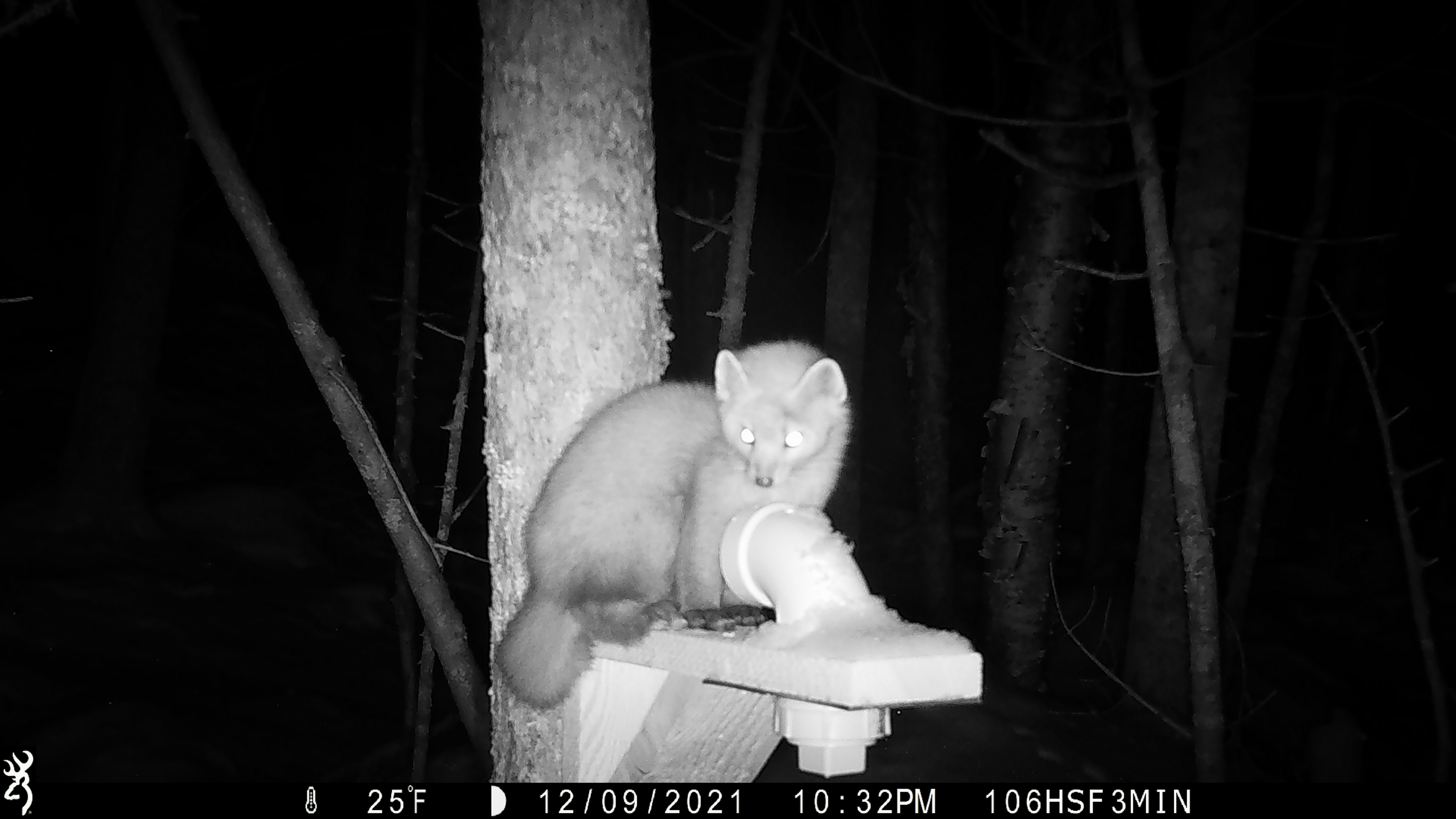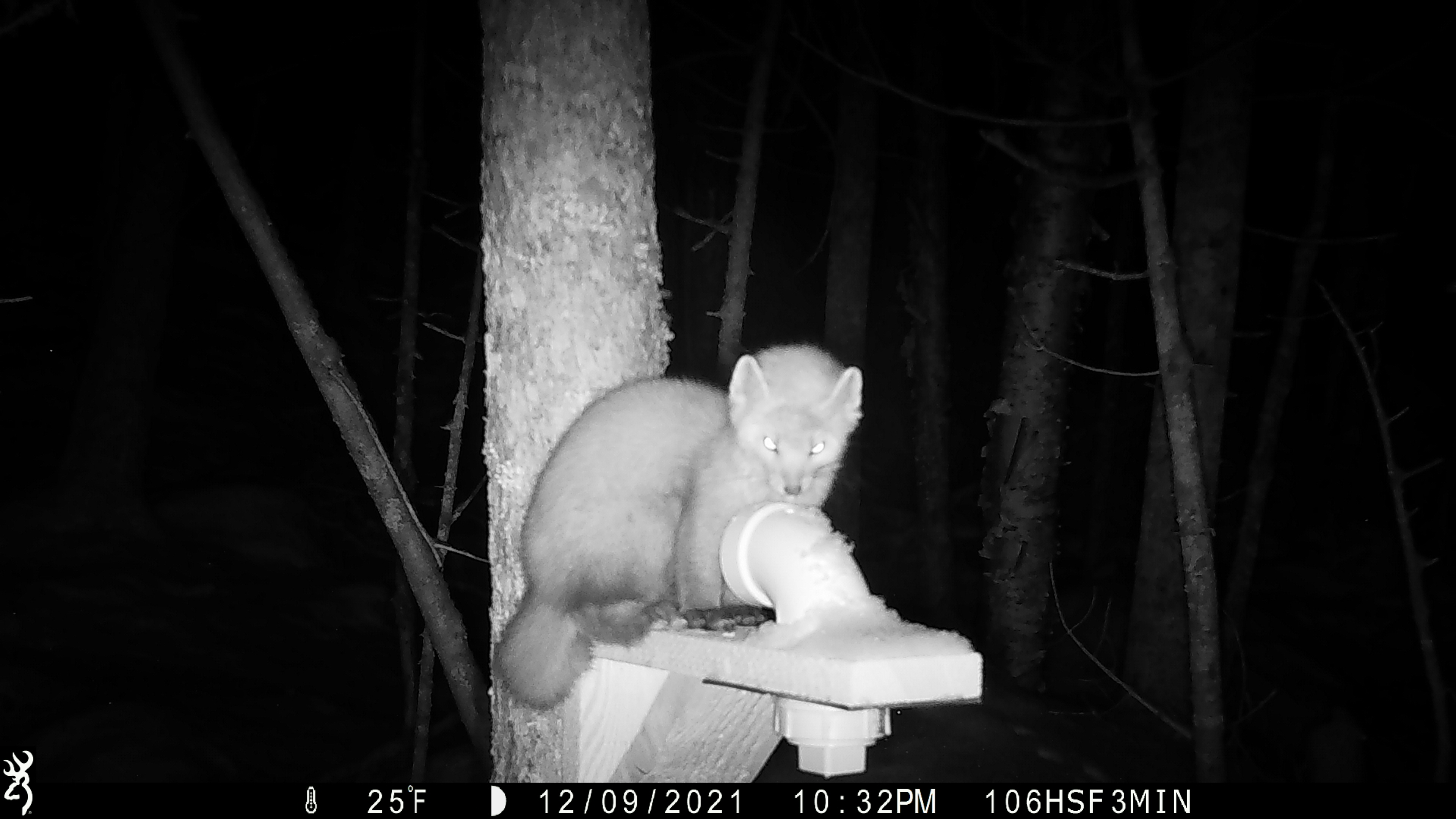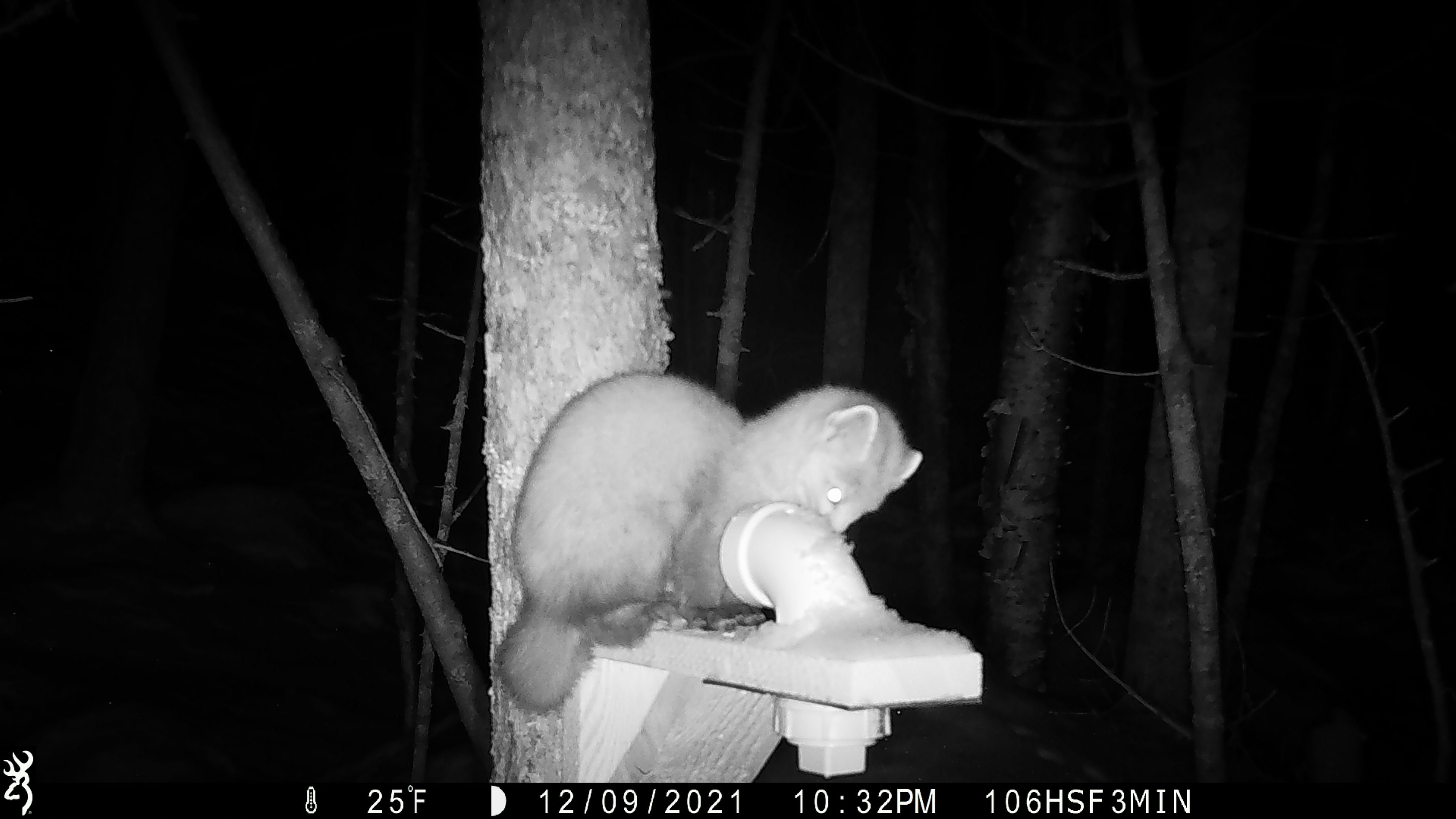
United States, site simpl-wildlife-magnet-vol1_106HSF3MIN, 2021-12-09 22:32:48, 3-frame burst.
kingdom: Animalia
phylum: Chordata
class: Mammalia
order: Carnivora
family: Mustelidae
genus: Martes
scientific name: Martes americana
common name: american marten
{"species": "american marten (Martes americana)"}